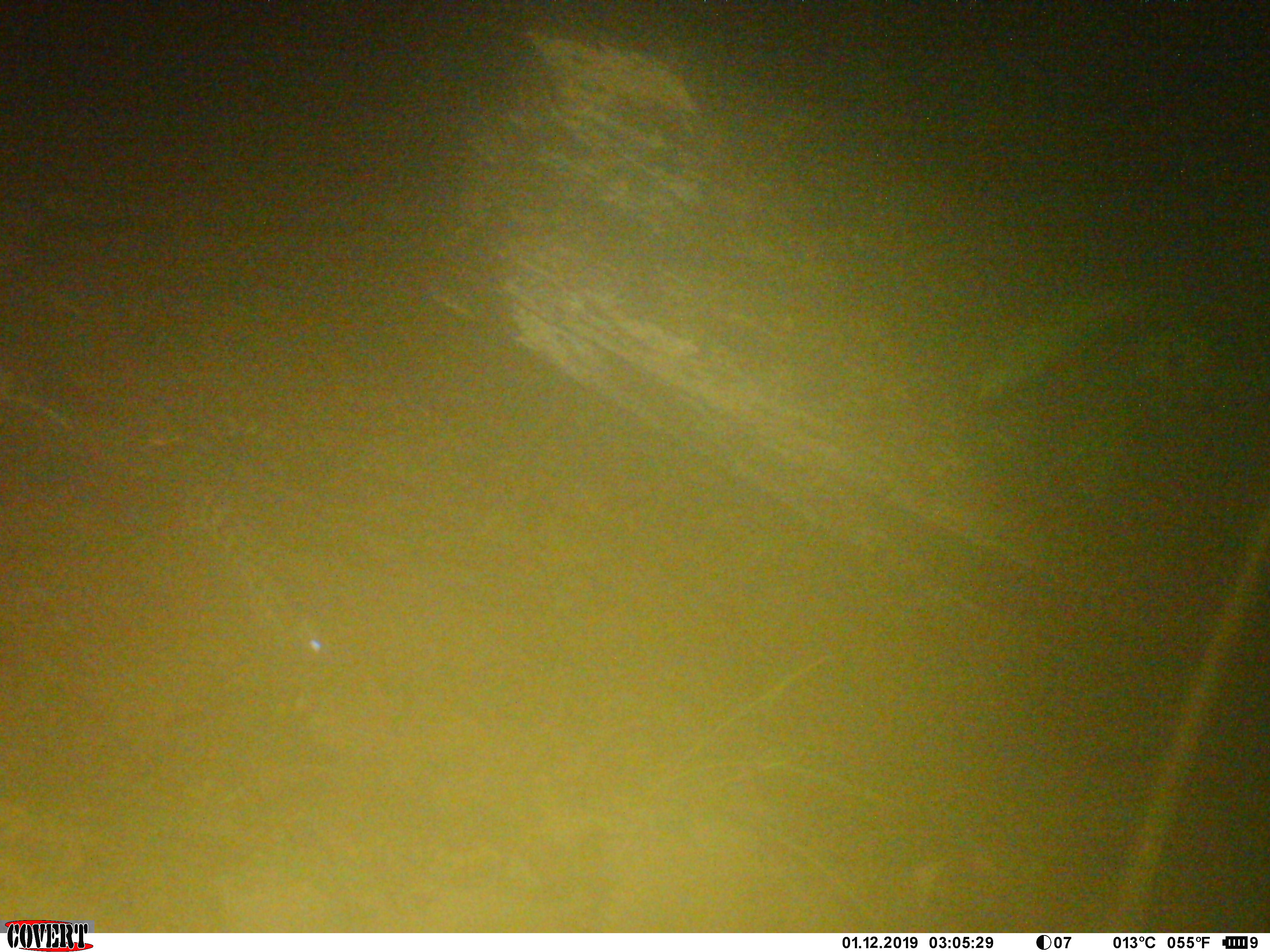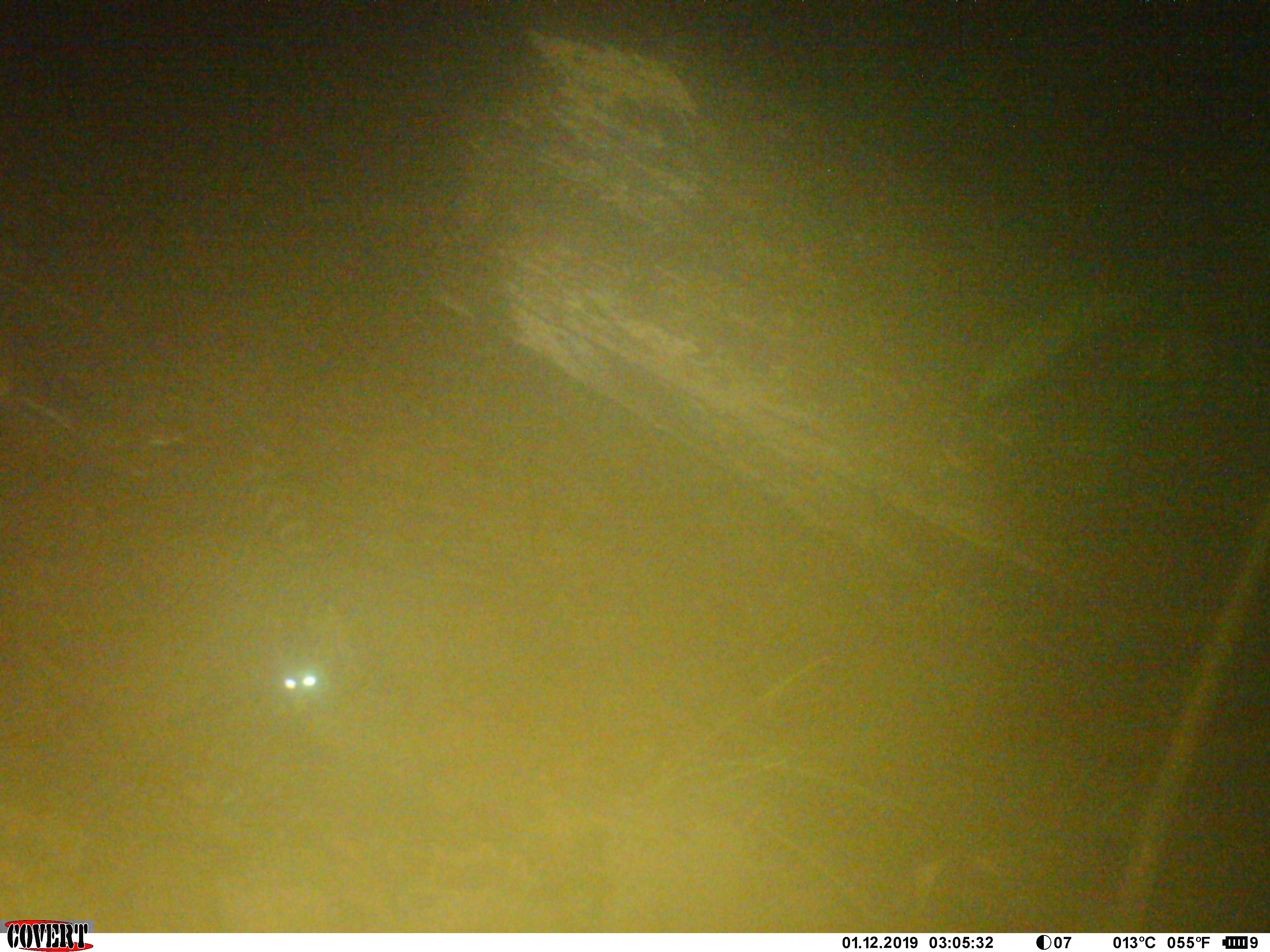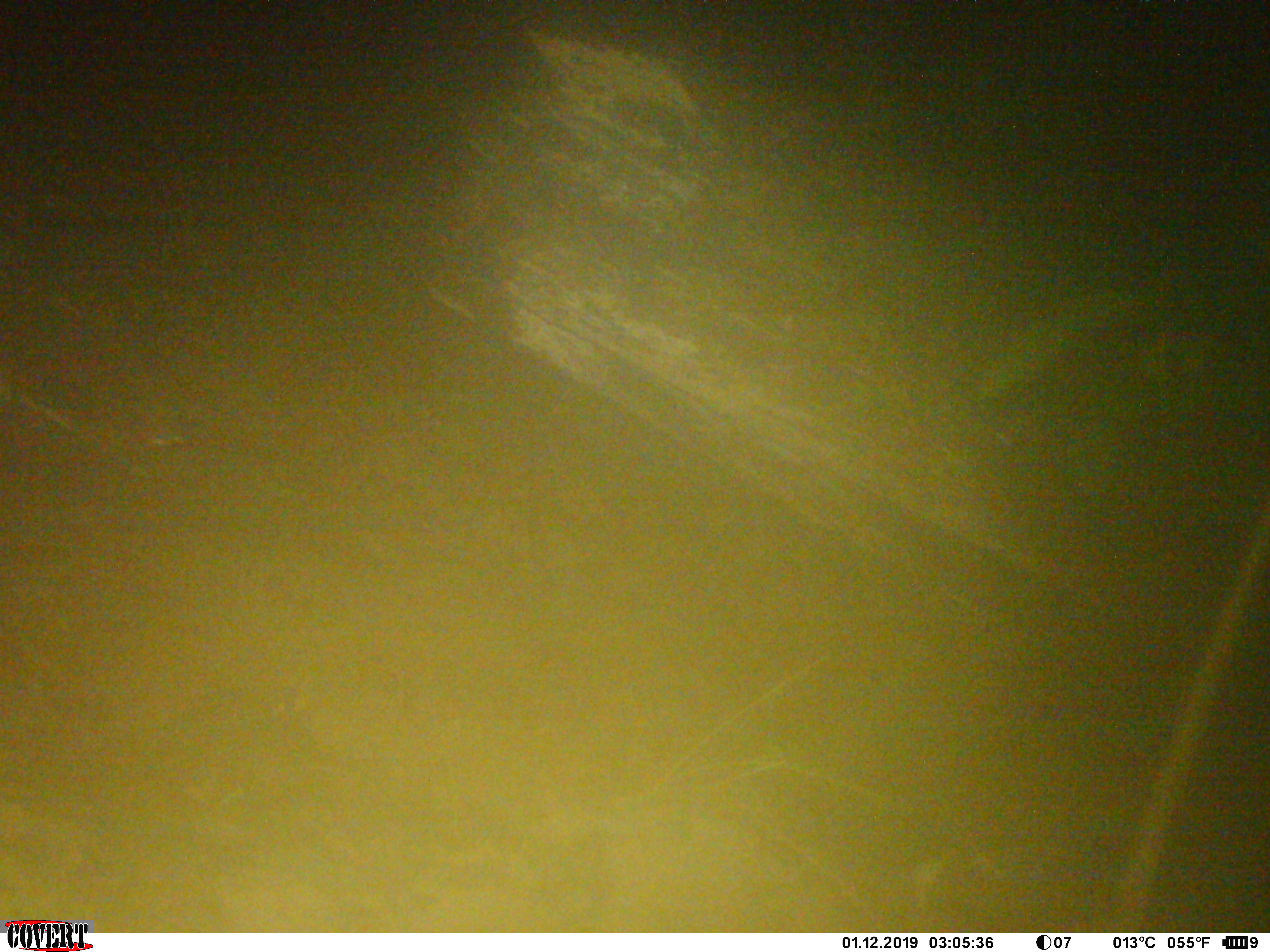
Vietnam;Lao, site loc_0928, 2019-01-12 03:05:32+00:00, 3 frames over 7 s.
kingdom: Animalia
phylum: Chordata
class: Mammalia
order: Carnivora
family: Prionodontidae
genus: Prionodon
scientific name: Prionodon pardicolor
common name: spotted linsang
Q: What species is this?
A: Spotted linsang (Prionodon pardicolor).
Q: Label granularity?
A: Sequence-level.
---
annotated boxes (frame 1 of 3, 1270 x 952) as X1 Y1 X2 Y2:
spotted linsang: 203 499 329 657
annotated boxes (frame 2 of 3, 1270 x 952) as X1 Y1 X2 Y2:
spotted linsang: 251 443 343 698